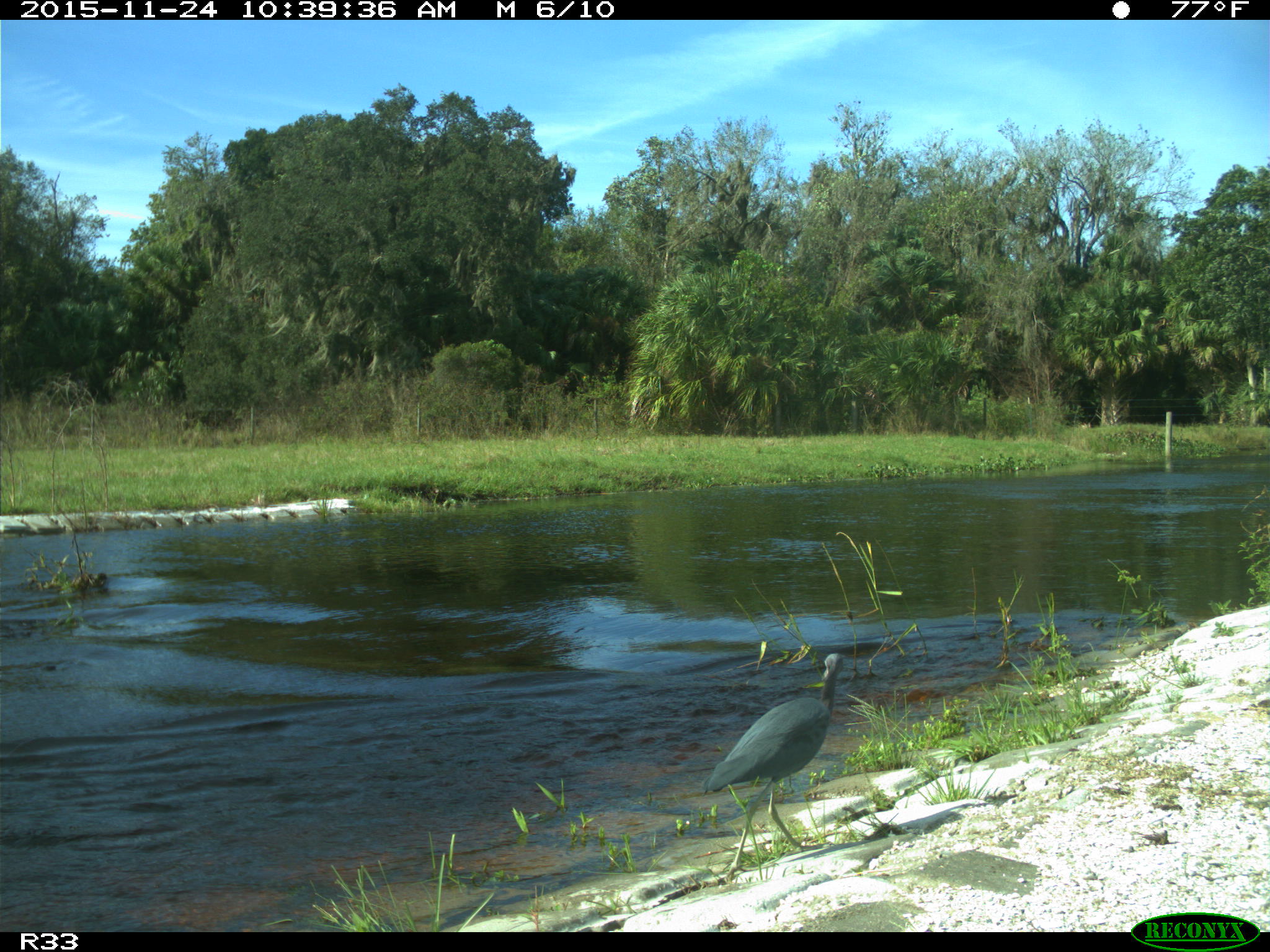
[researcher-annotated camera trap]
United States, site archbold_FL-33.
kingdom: Animalia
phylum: Chordata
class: Aves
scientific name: Aves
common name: birds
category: unidentified bird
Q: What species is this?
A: Unidentified bird (birds) (Aves).